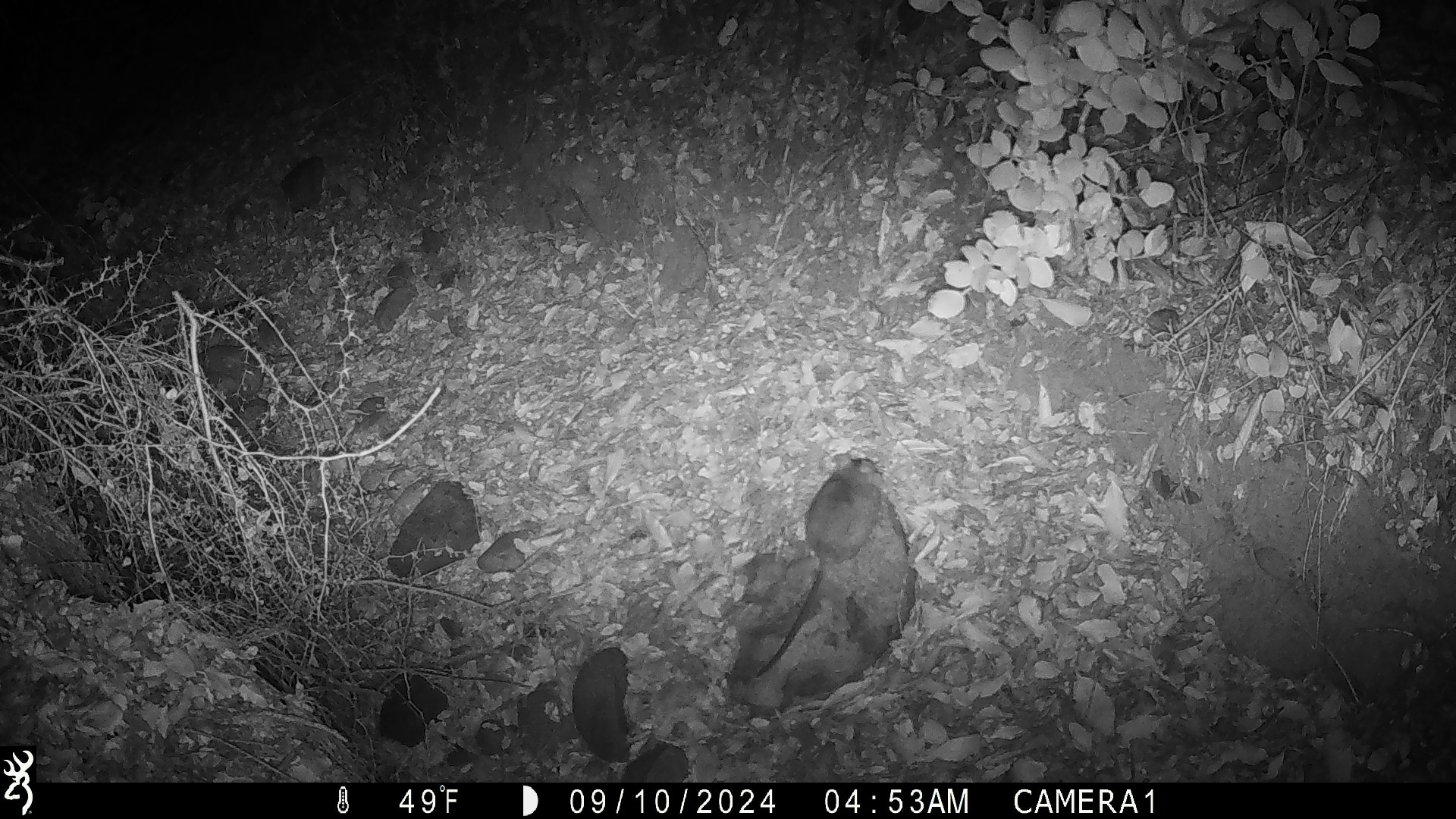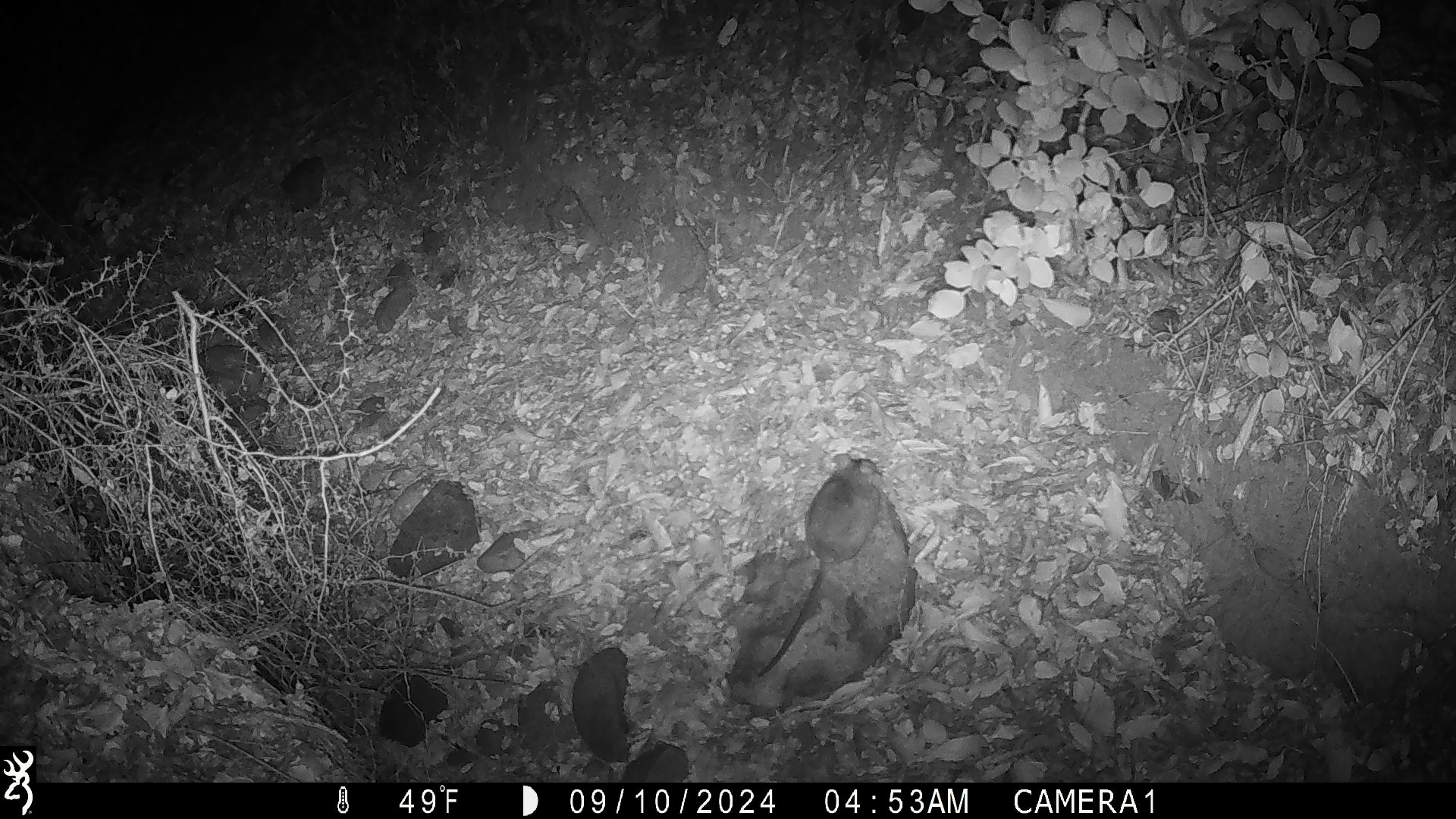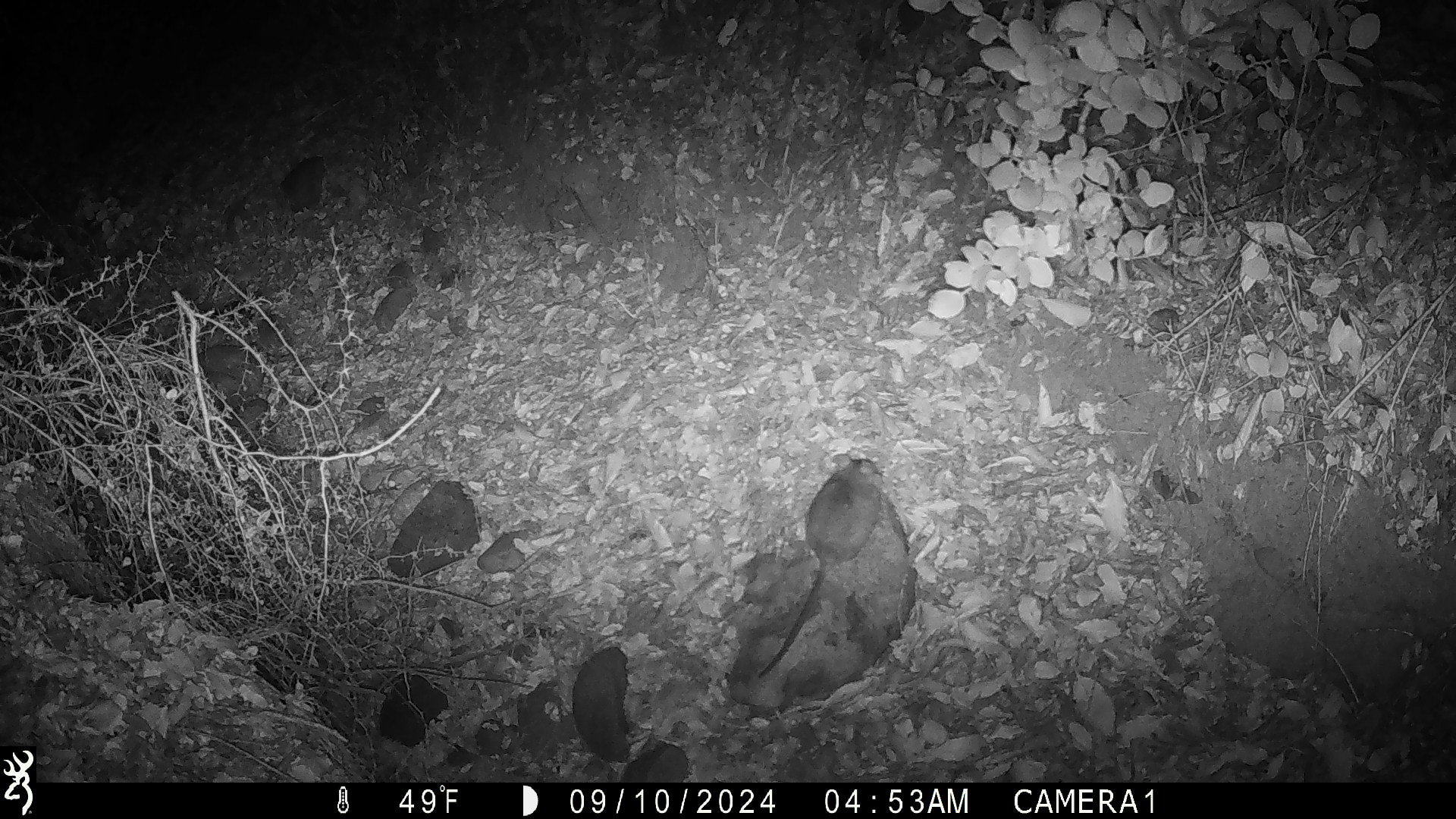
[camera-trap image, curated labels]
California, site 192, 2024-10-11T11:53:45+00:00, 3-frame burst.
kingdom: Animalia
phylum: Chordata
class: Mammalia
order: Rodentia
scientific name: Rodentia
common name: mouse or rat